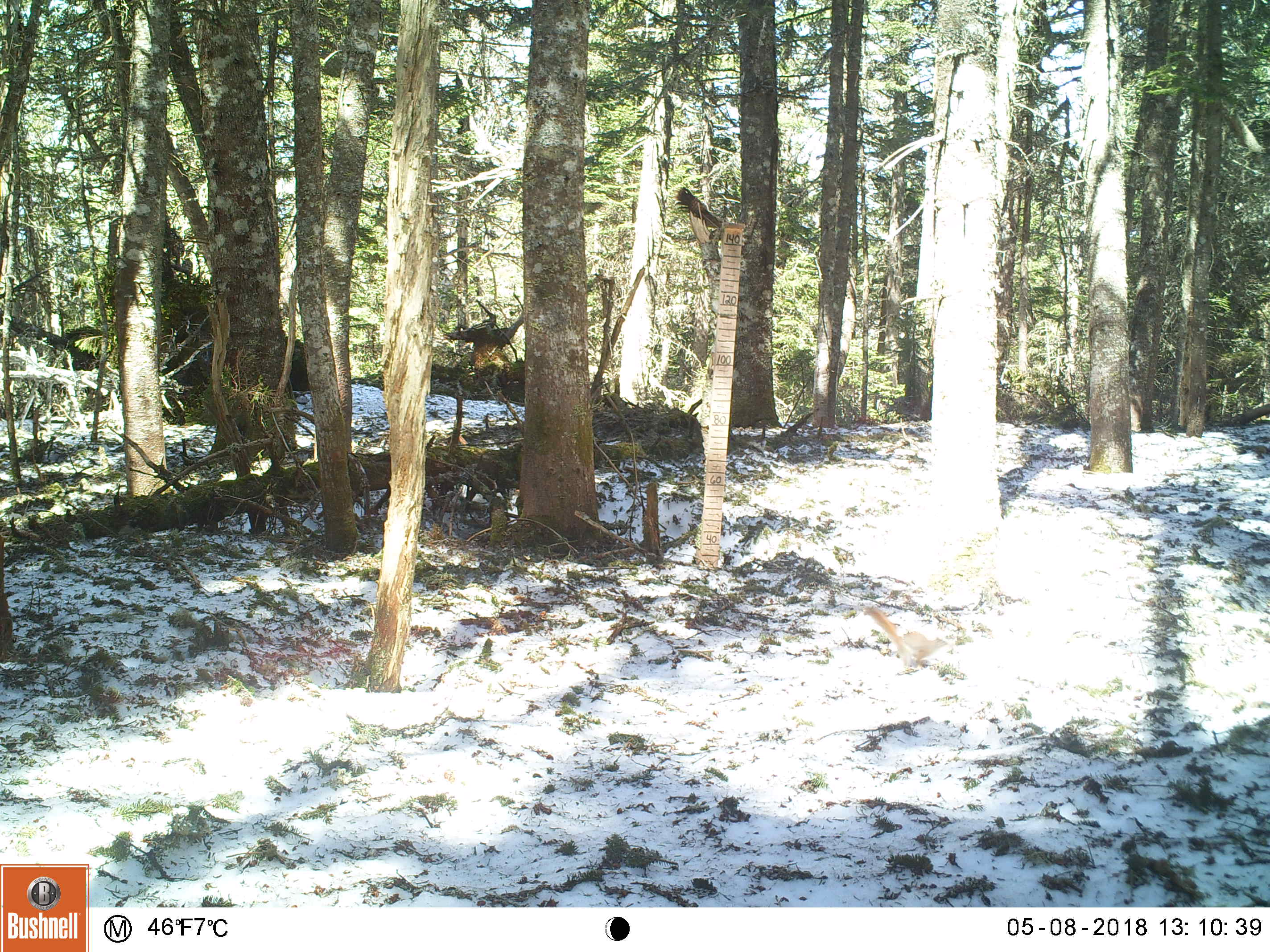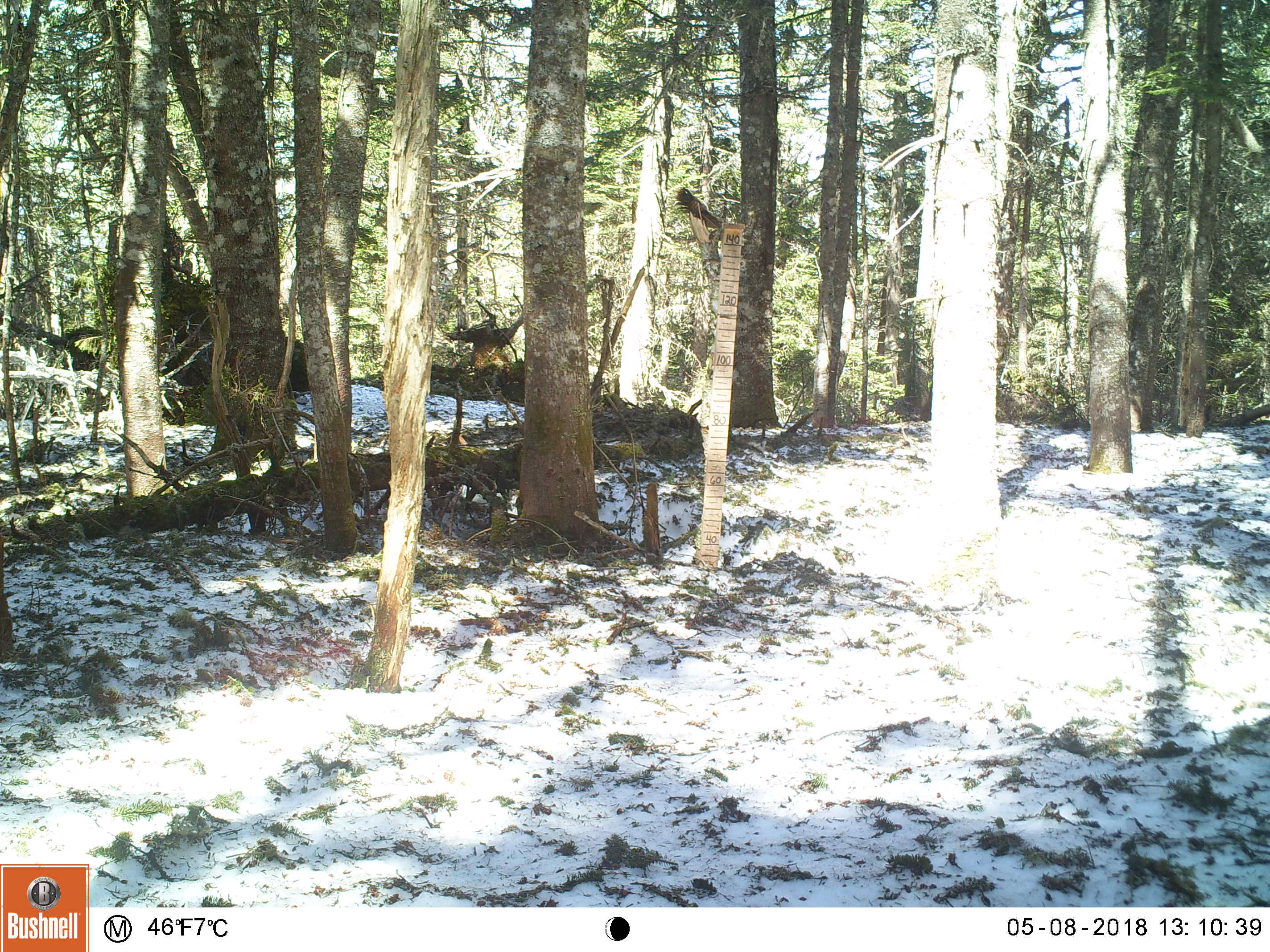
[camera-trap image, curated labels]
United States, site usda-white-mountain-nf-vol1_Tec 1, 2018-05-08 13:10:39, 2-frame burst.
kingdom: Animalia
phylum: Chordata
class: Mammalia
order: Rodentia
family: Sciuridae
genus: Tamiasciurus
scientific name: Tamiasciurus hudsonicus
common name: red squirrel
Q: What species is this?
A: Red squirrel (Tamiasciurus hudsonicus).